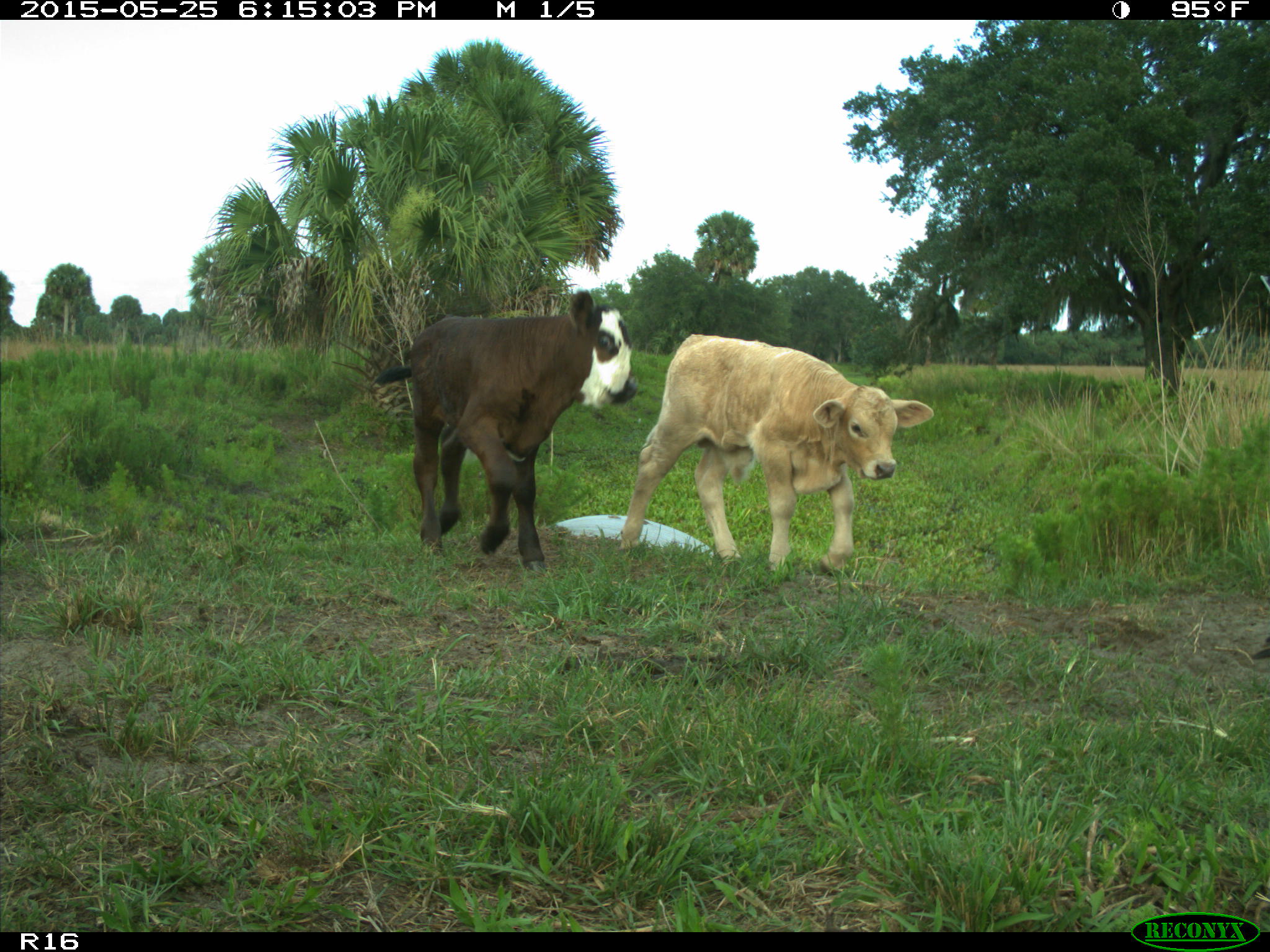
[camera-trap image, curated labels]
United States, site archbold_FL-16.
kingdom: Animalia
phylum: Chordata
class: Mammalia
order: Artiodactyla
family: Bovidae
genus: Bos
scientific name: Bos taurus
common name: domestic cow